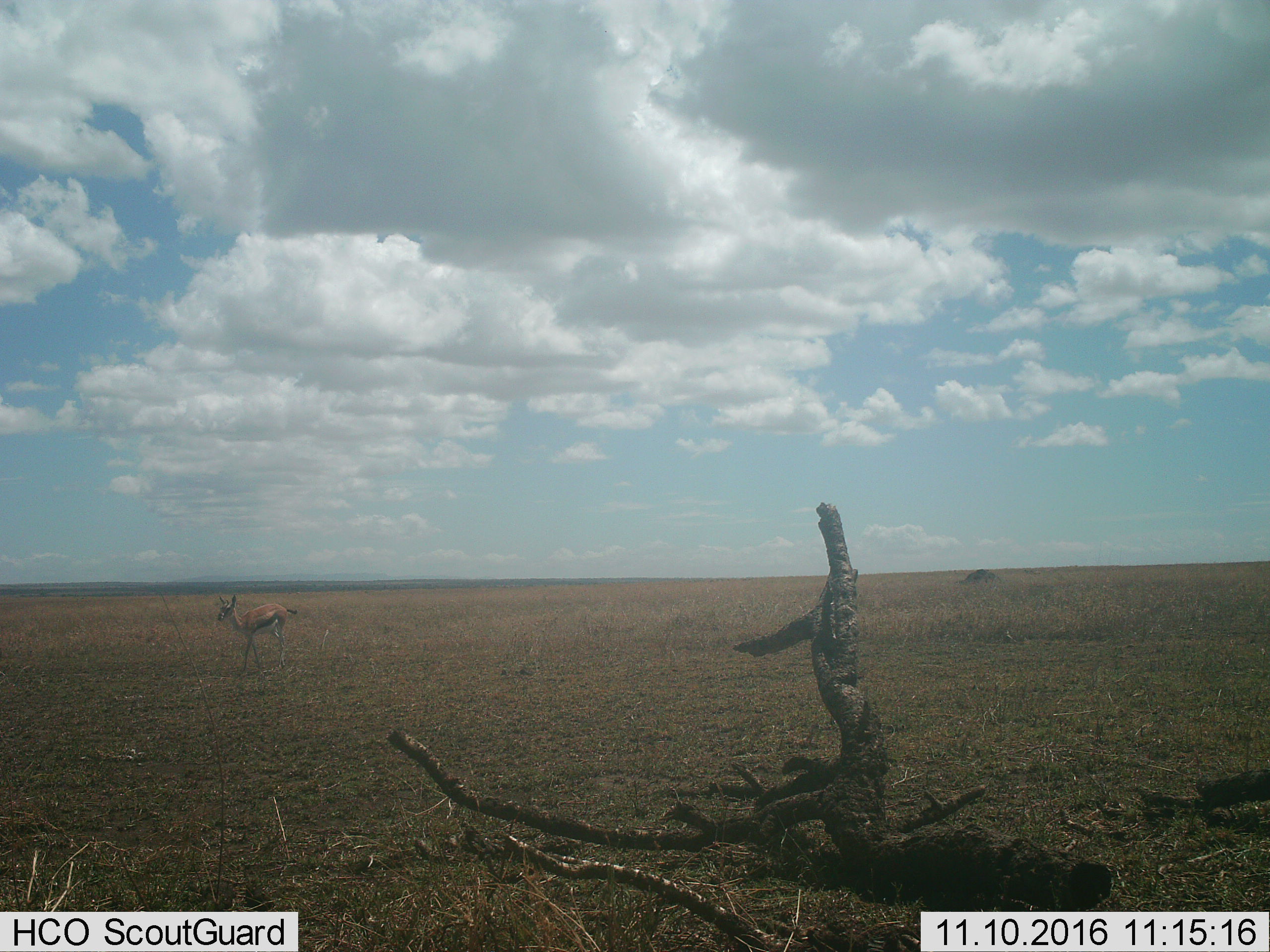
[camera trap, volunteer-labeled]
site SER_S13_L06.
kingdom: Animalia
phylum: Chordata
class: Mammalia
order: Artiodactyla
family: Bovidae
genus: Eudorcas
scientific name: Eudorcas thomsonii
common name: thomson's gazelle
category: gazellethomsons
Gazellethomsons (thomson's gazelle) (Eudorcas thomsonii), count 1. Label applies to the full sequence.